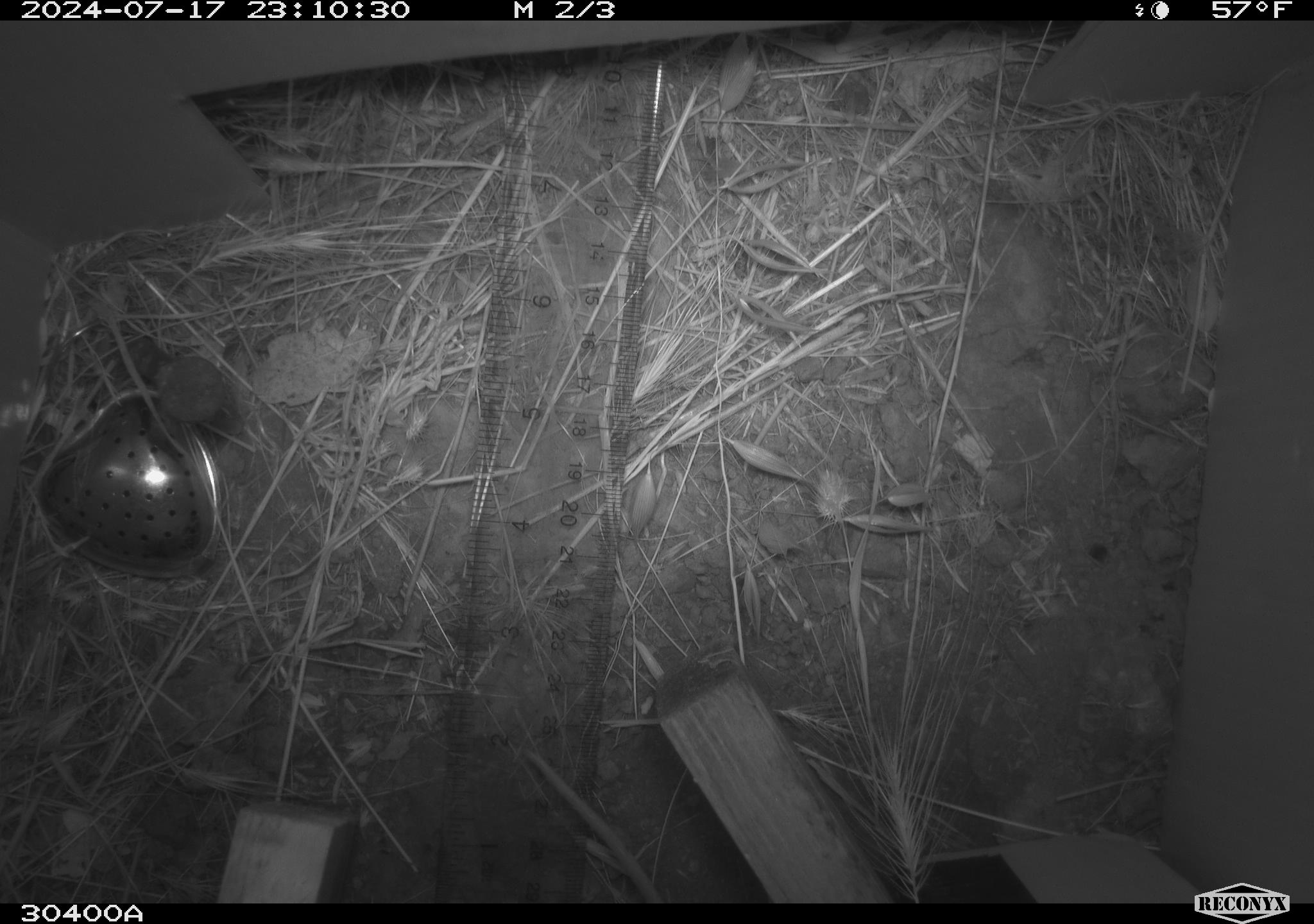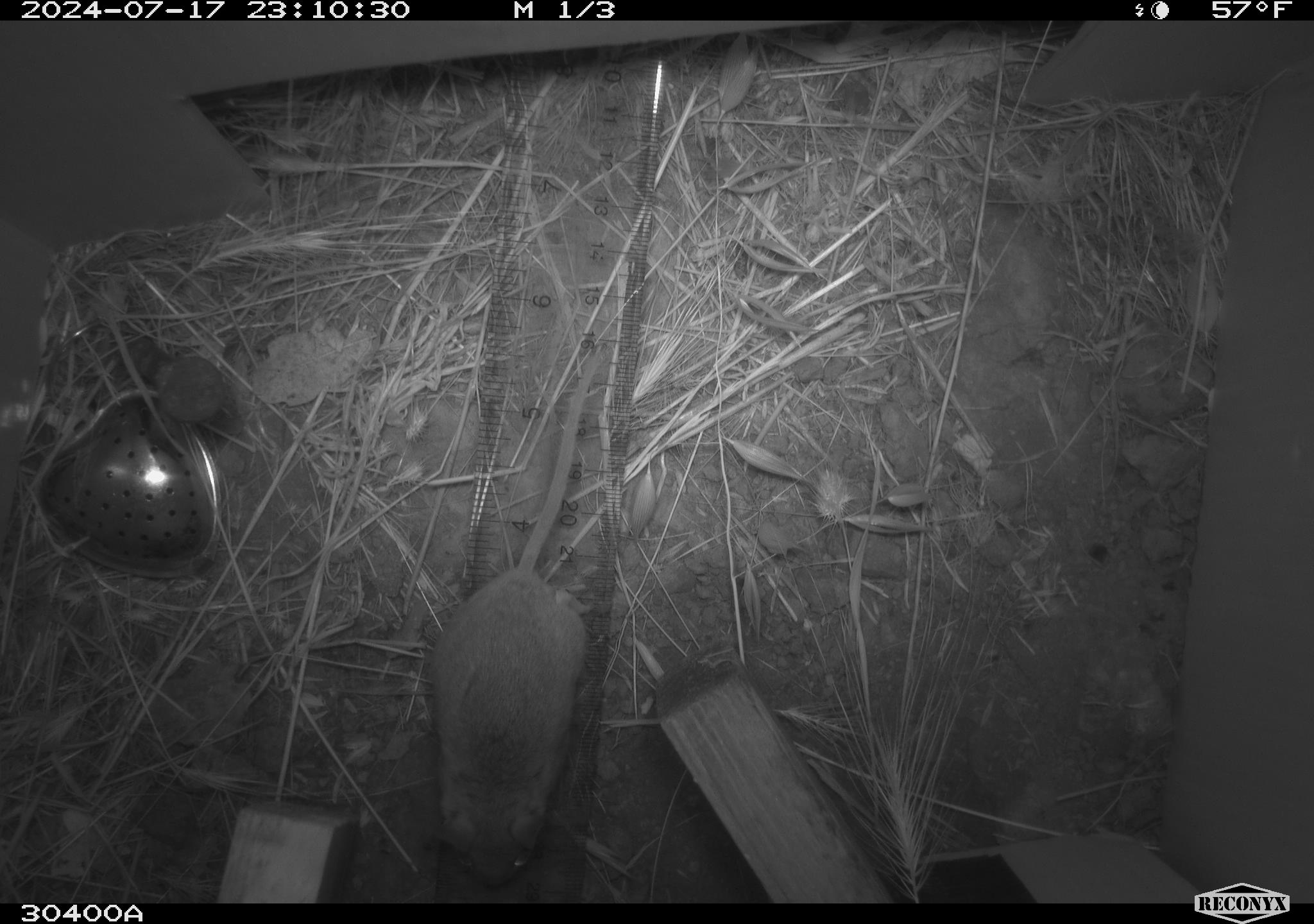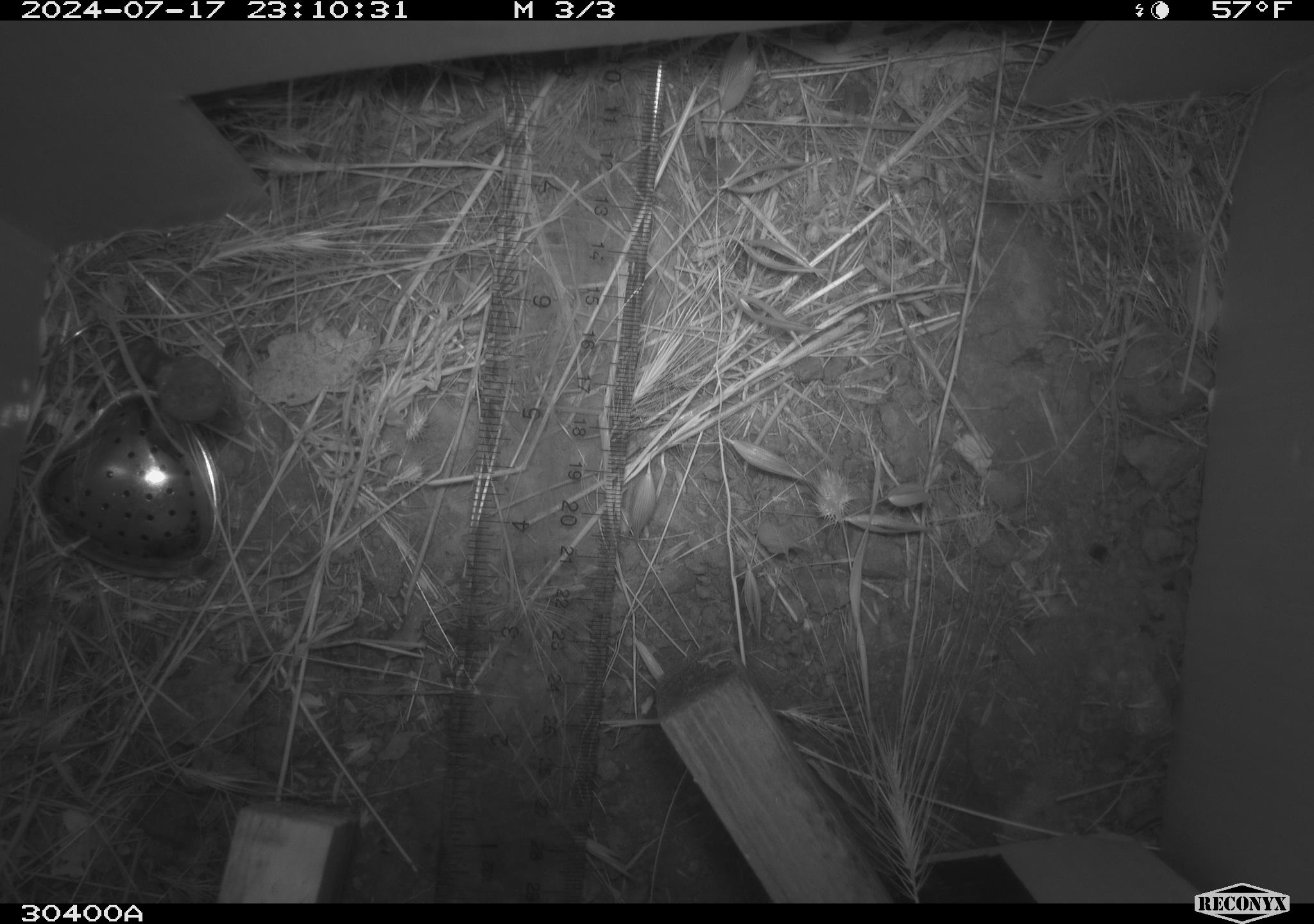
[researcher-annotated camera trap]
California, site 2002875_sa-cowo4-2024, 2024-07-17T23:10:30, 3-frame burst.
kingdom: Animalia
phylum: Chordata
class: Mammalia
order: Rodentia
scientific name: Rodentia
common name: mouse species